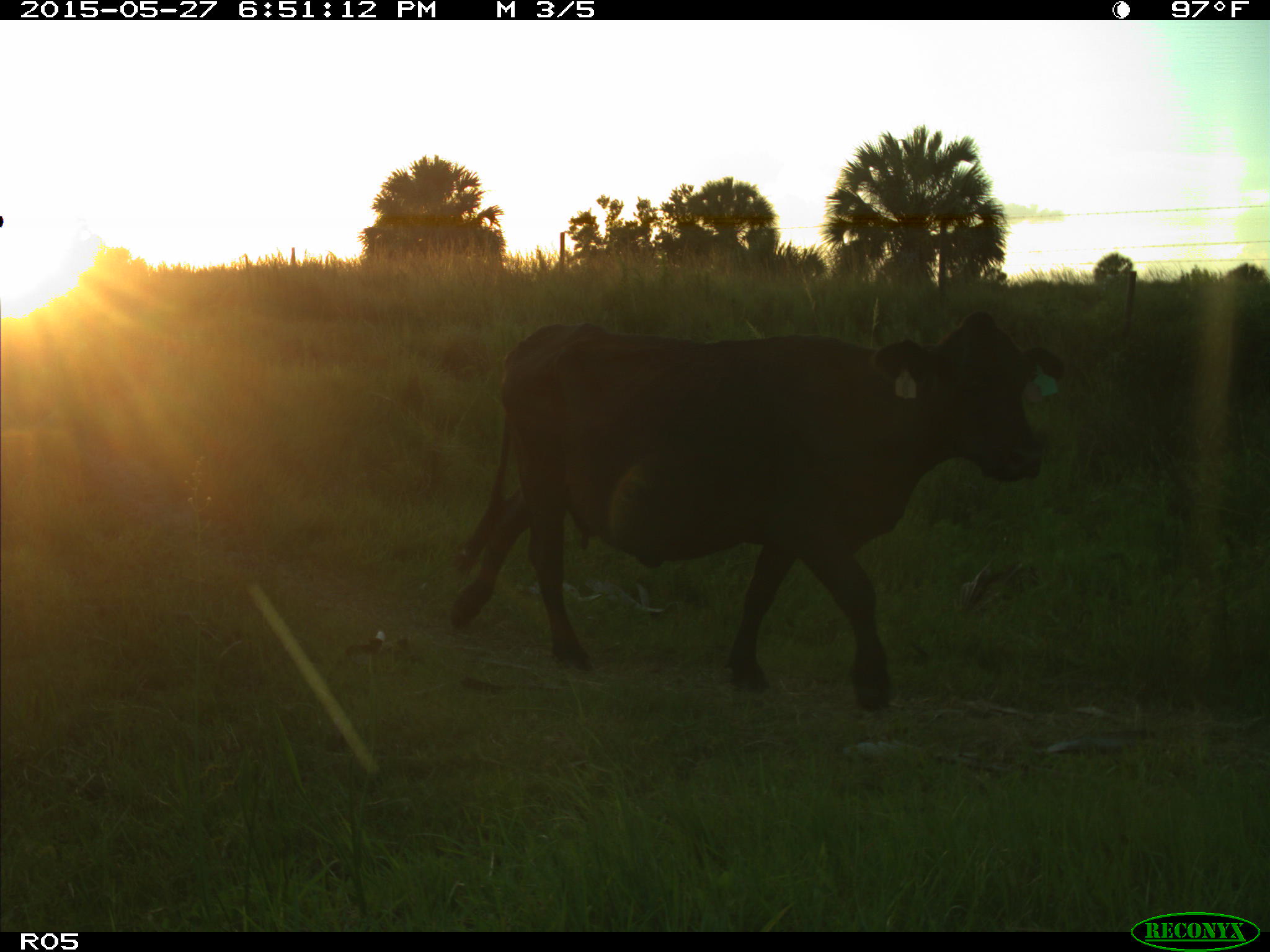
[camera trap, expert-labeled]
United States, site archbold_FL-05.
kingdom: Animalia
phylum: Chordata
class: Mammalia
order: Artiodactyla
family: Bovidae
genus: Bos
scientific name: Bos taurus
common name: domestic cow